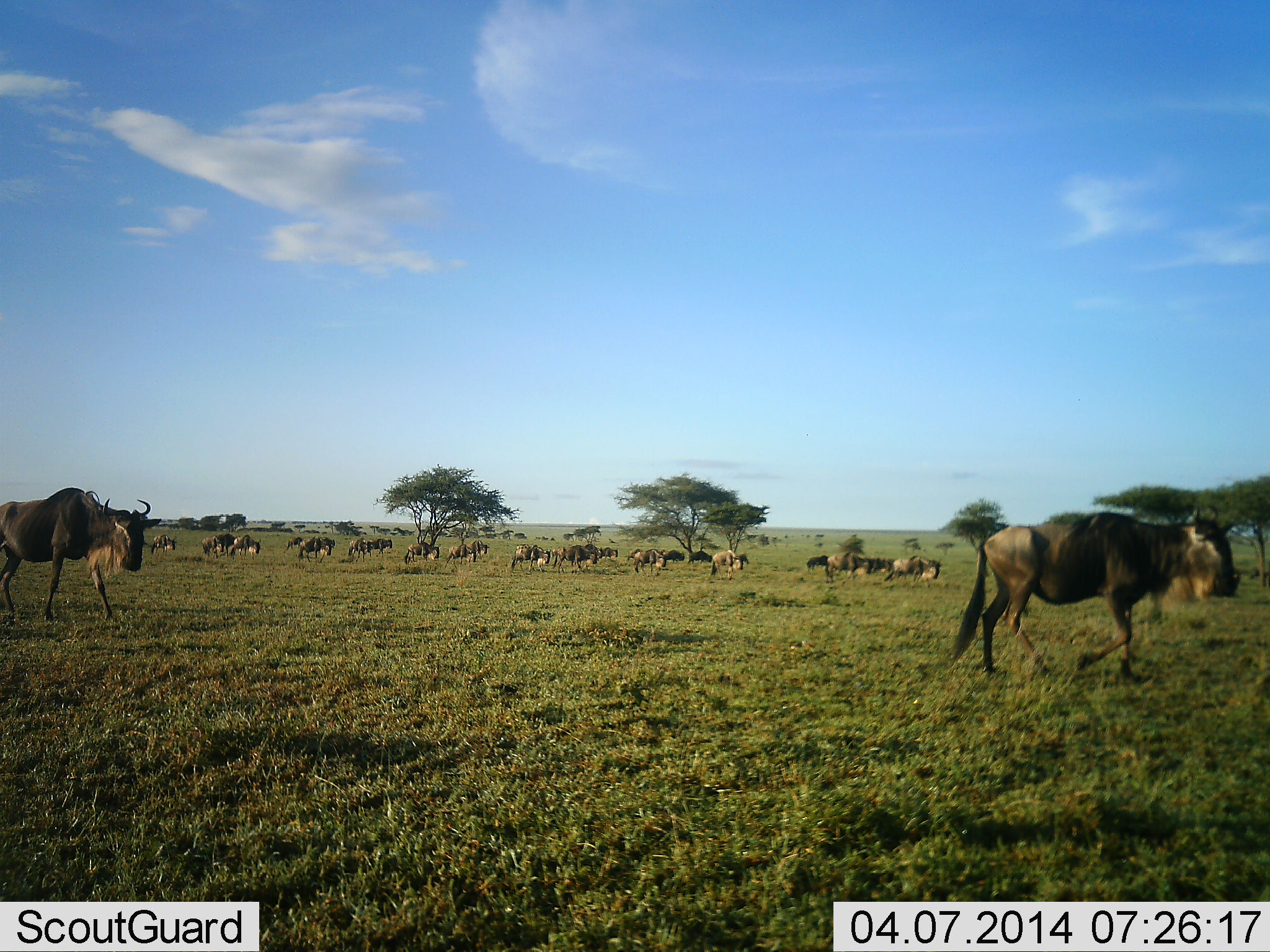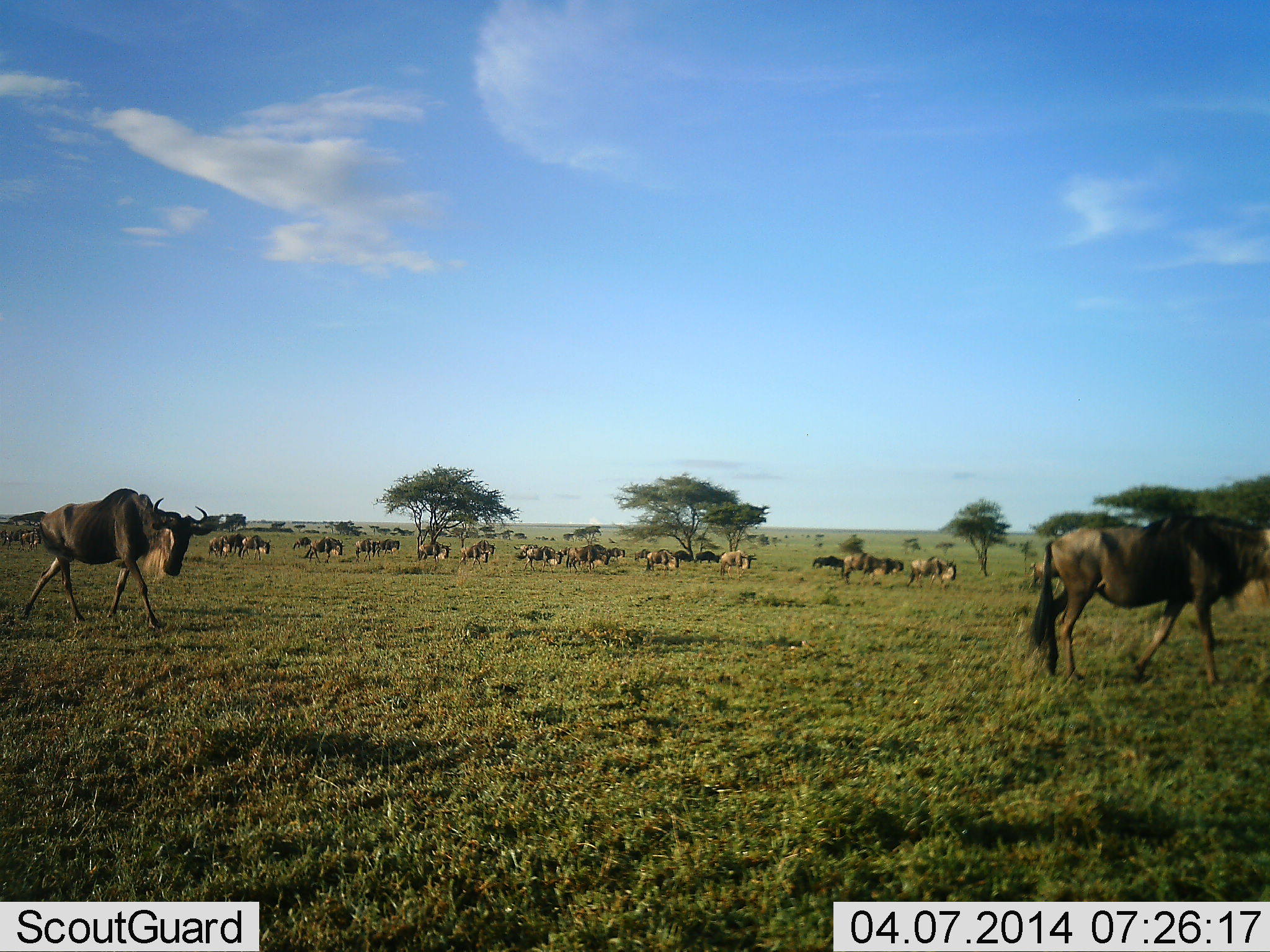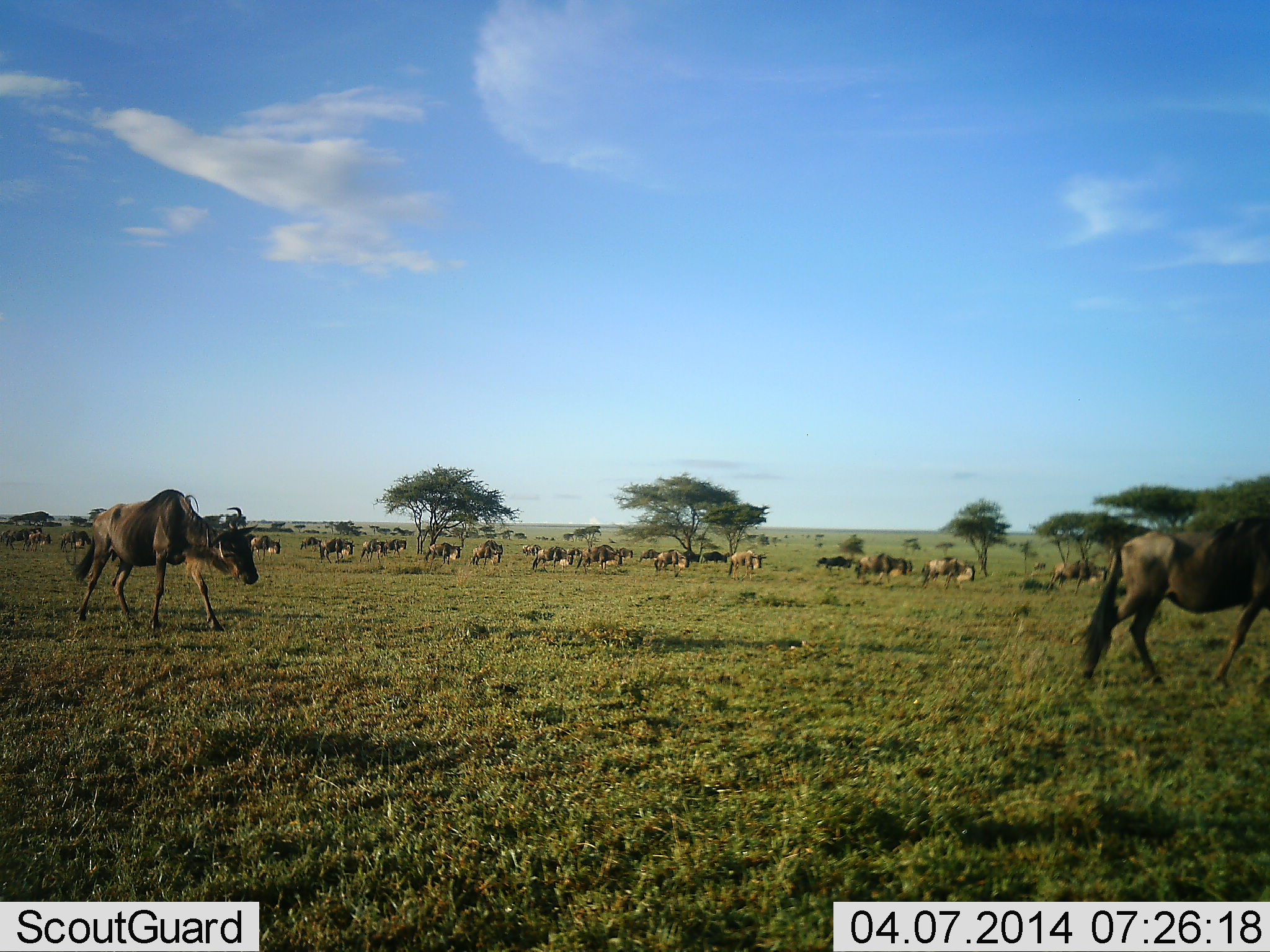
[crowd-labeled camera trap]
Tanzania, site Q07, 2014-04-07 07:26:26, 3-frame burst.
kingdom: Animalia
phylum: Chordata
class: Mammalia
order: Artiodactyla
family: Bovidae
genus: Connochaetes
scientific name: Connochaetes taurinus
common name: blue wildebeest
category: wildebeest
Wildebeest (blue wildebeest) (Connochaetes taurinus), count 11-50. Behavior (volunteer vote fractions): standing 30%, resting 0%, moving 100%, interacting 0%. Young present (vote fraction): 0%. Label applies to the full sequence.